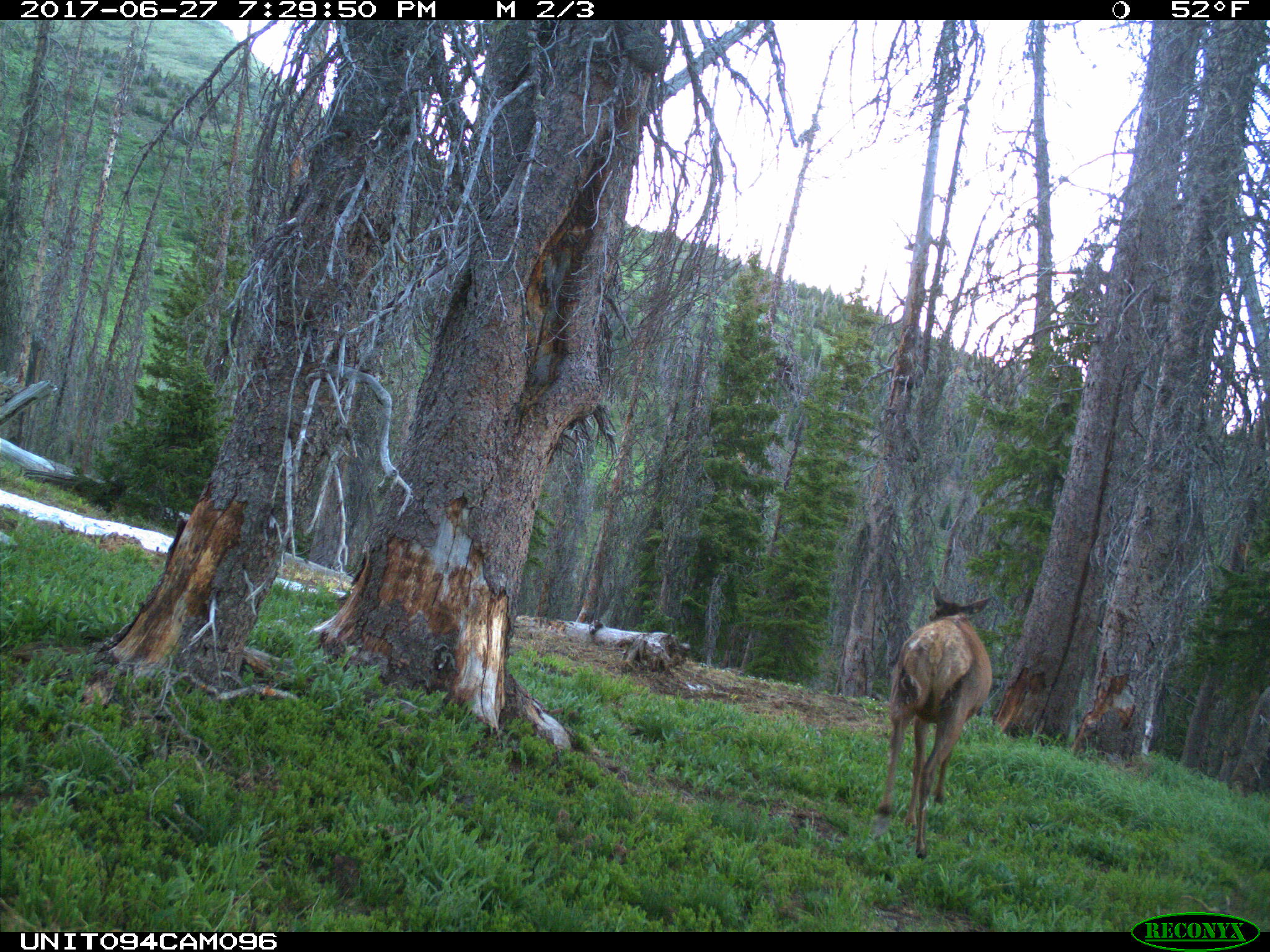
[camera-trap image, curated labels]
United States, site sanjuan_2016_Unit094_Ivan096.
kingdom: Animalia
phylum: Chordata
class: Mammalia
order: Artiodactyla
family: Cervidae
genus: Cervus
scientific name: Cervus elaphus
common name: red deer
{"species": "Cervus elaphus (red deer)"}